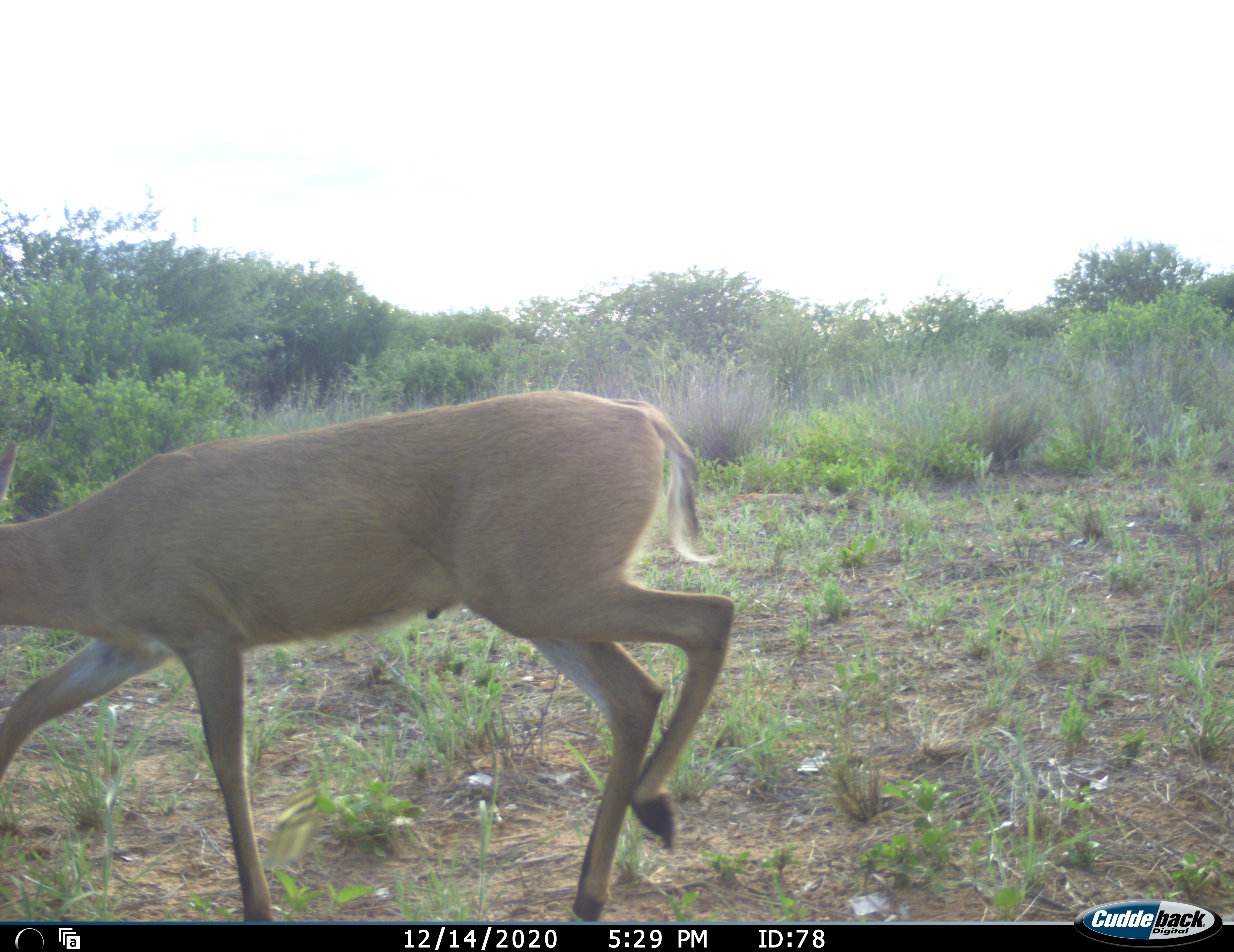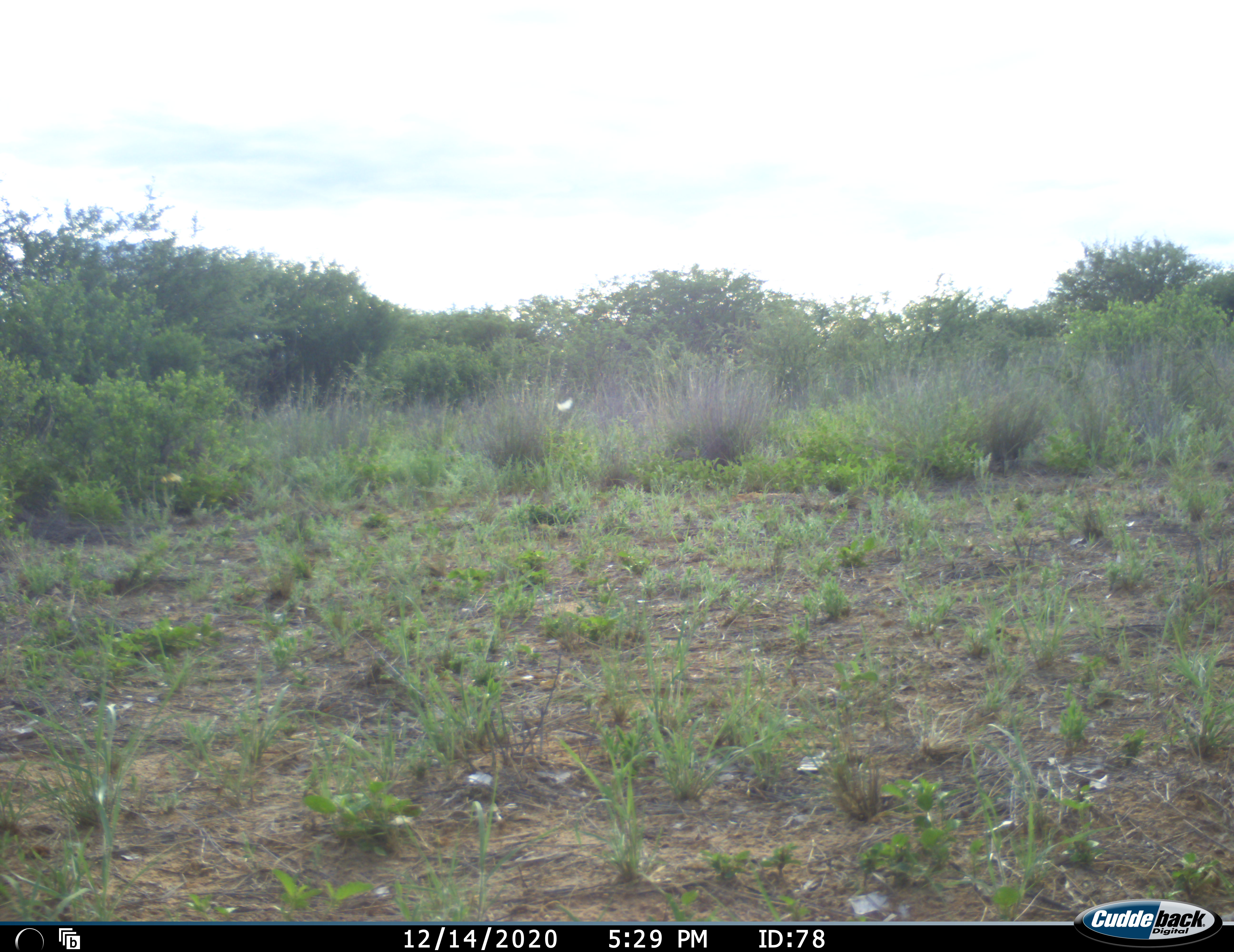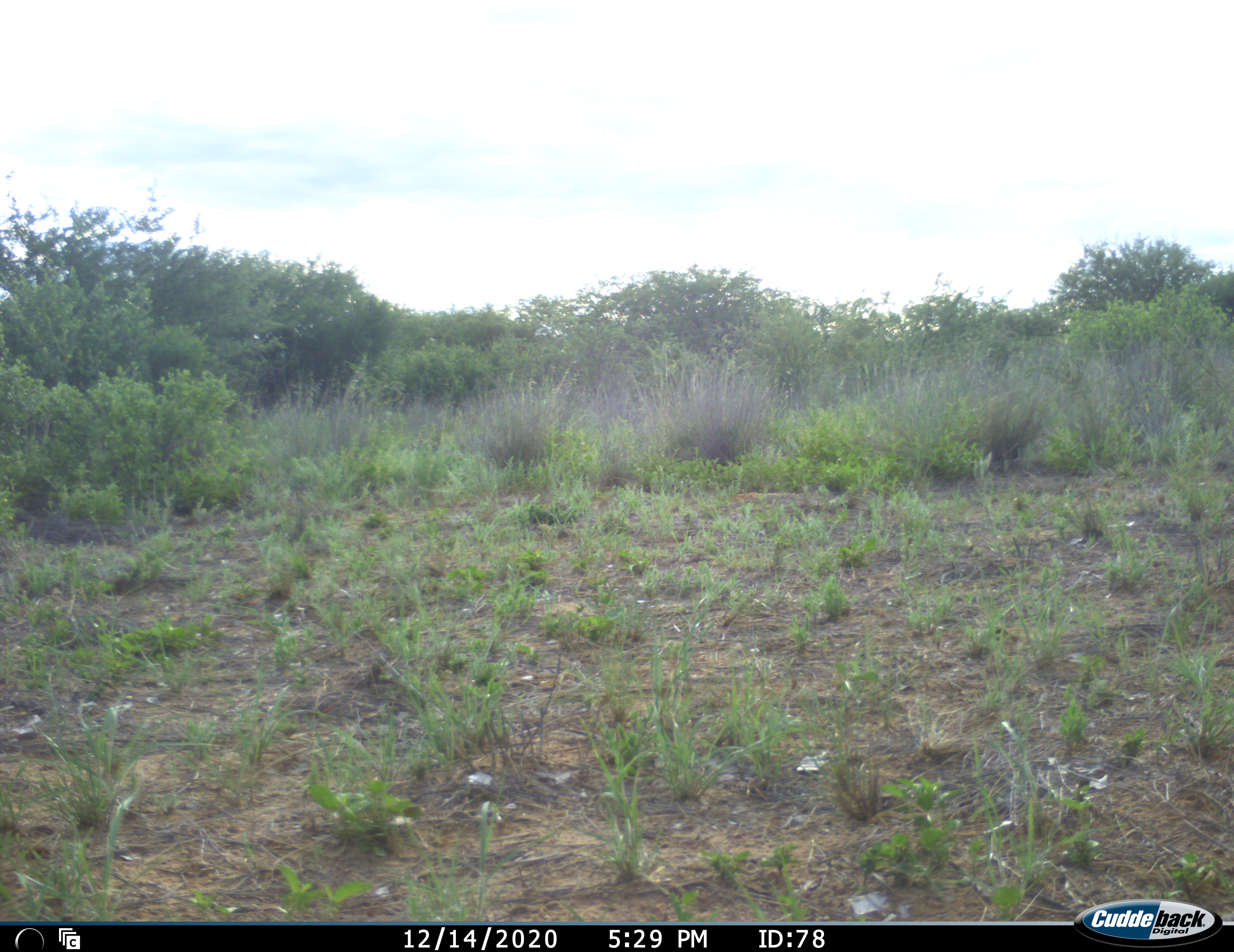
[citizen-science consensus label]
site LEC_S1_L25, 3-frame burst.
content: unidentified animal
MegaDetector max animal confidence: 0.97